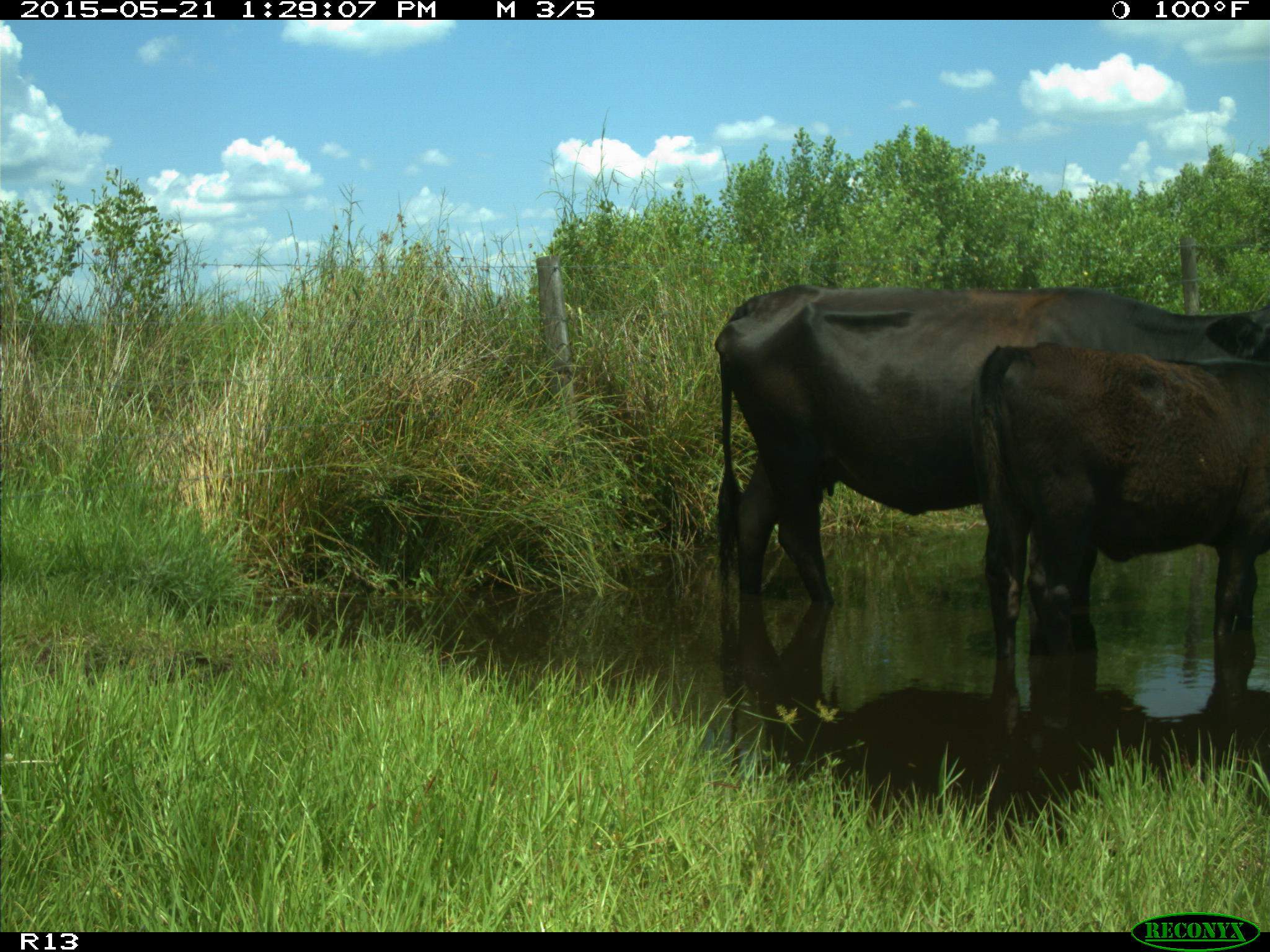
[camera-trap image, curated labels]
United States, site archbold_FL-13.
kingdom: Animalia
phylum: Chordata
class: Mammalia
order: Artiodactyla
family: Bovidae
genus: Bos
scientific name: Bos taurus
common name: domestic cow